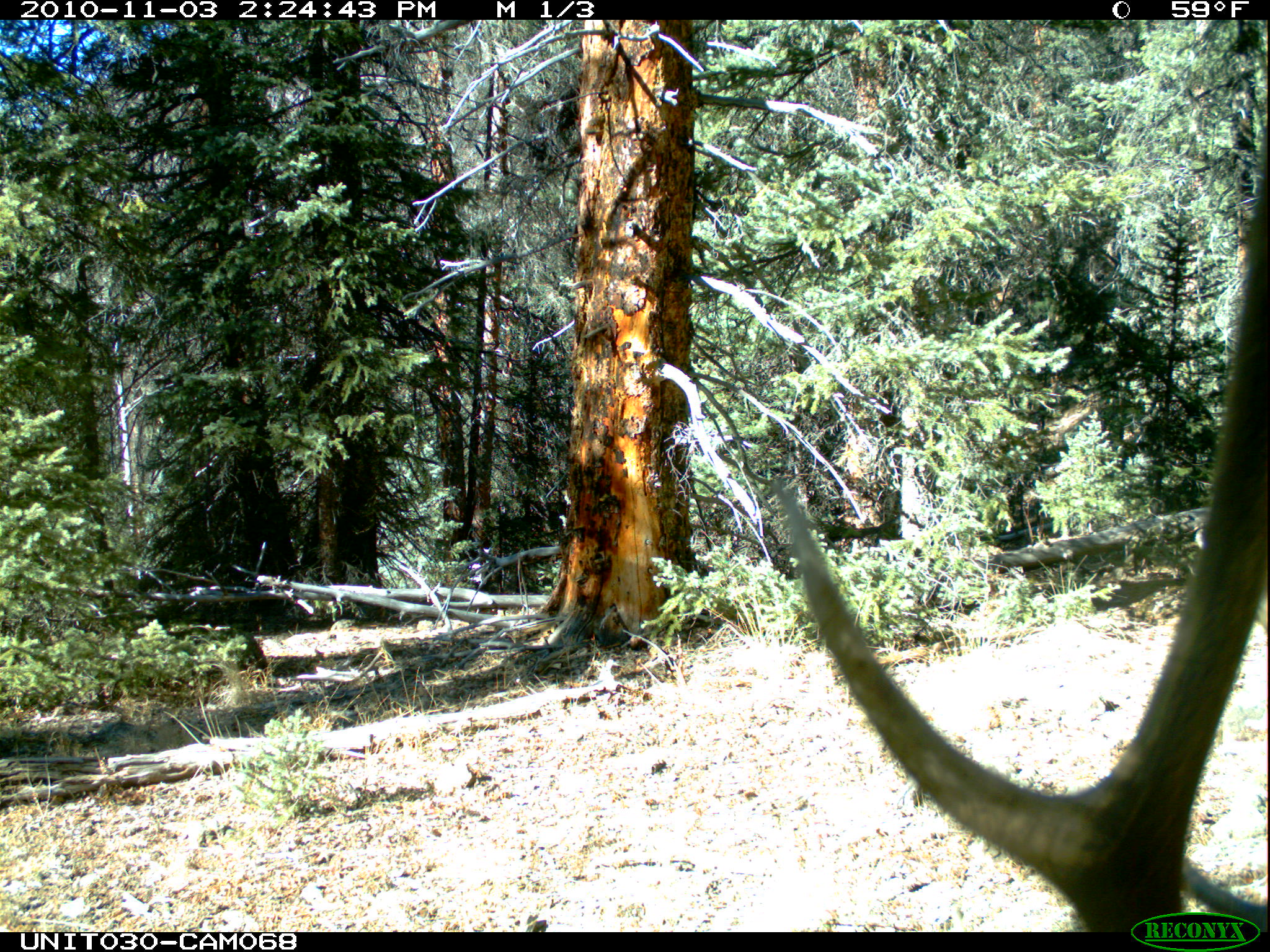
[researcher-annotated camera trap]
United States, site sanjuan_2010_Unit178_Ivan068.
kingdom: Animalia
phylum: Chordata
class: Mammalia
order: Artiodactyla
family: Cervidae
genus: Cervus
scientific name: Cervus elaphus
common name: red deer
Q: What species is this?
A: Cervus elaphus (red deer).